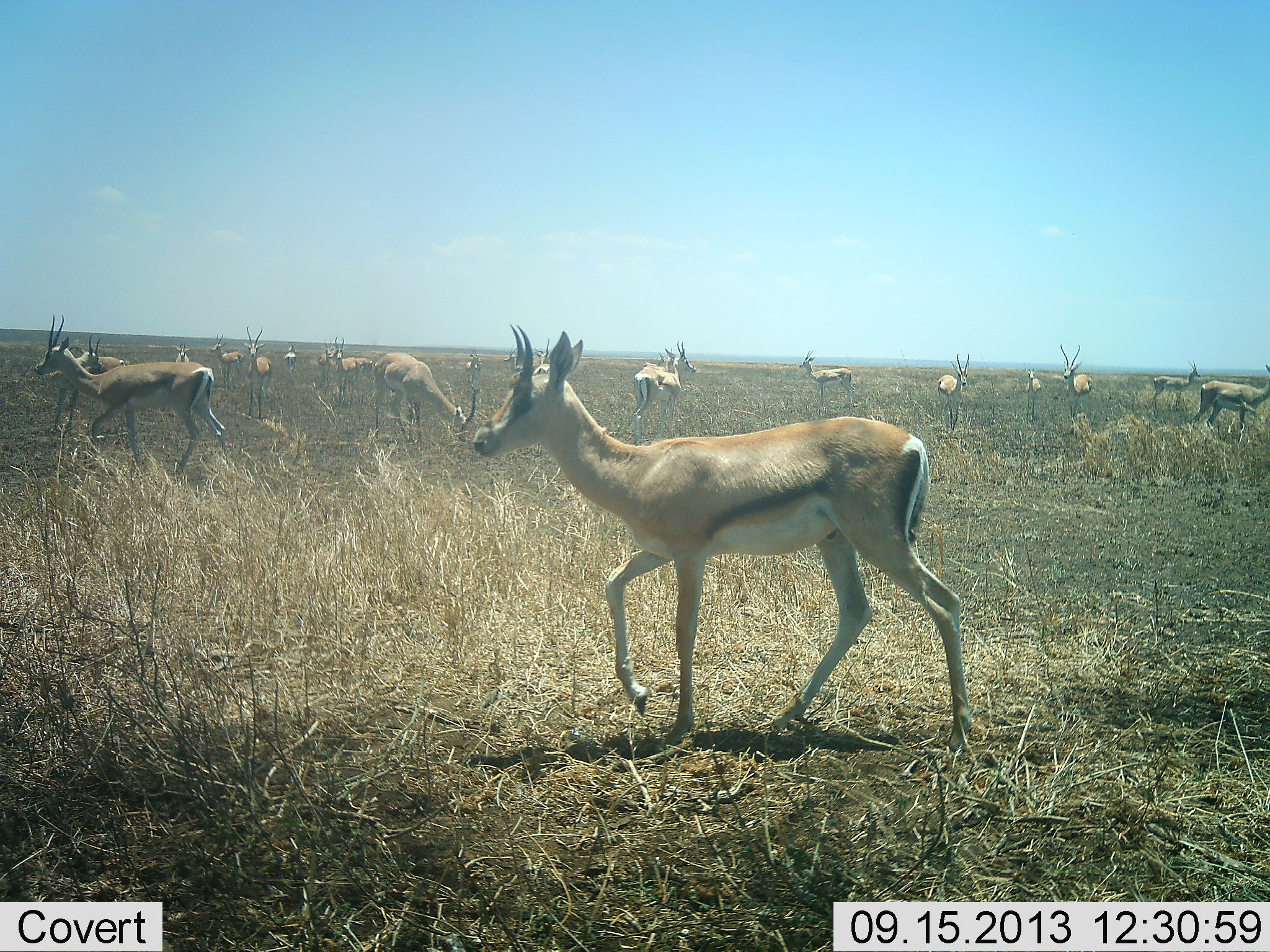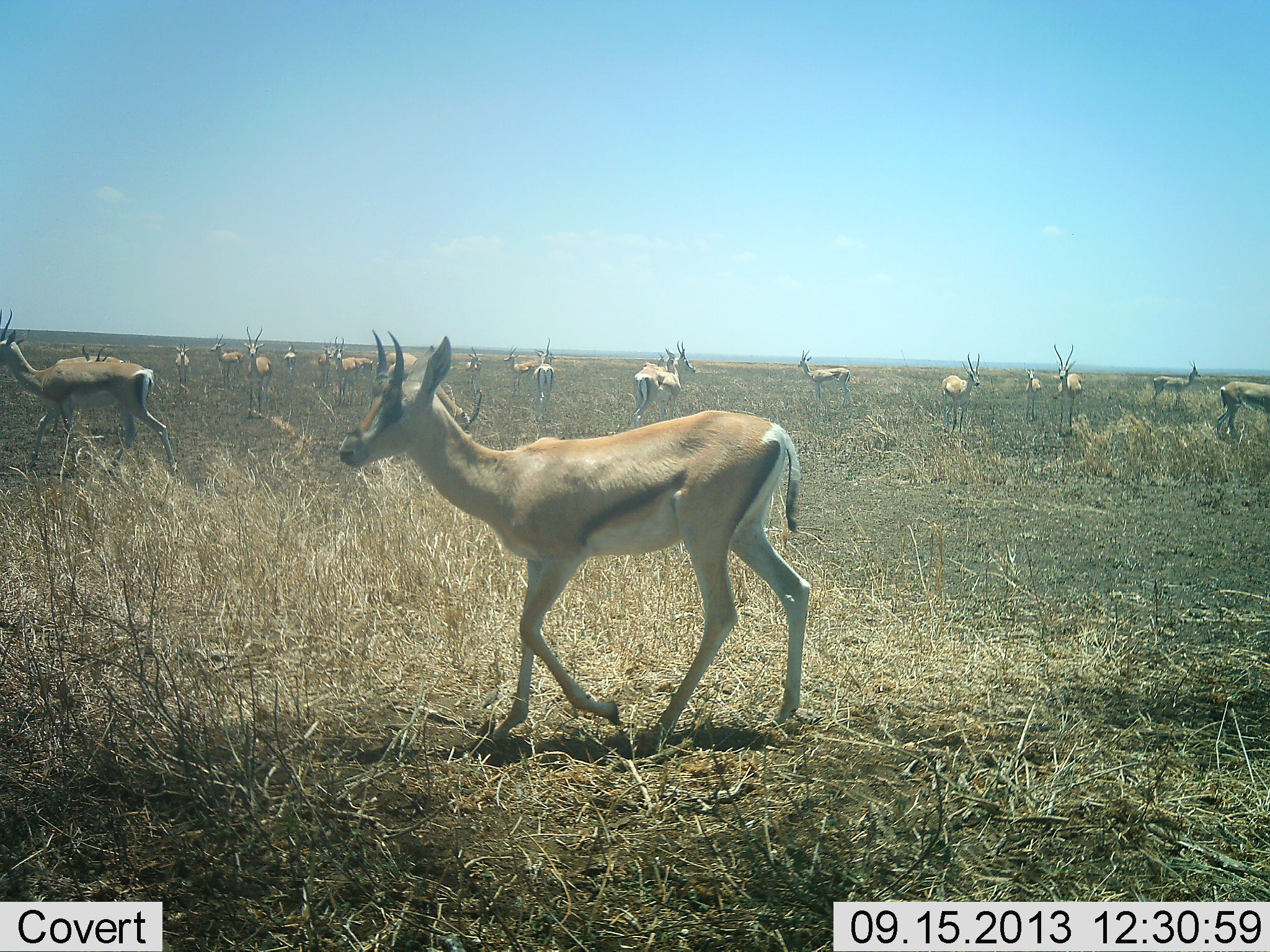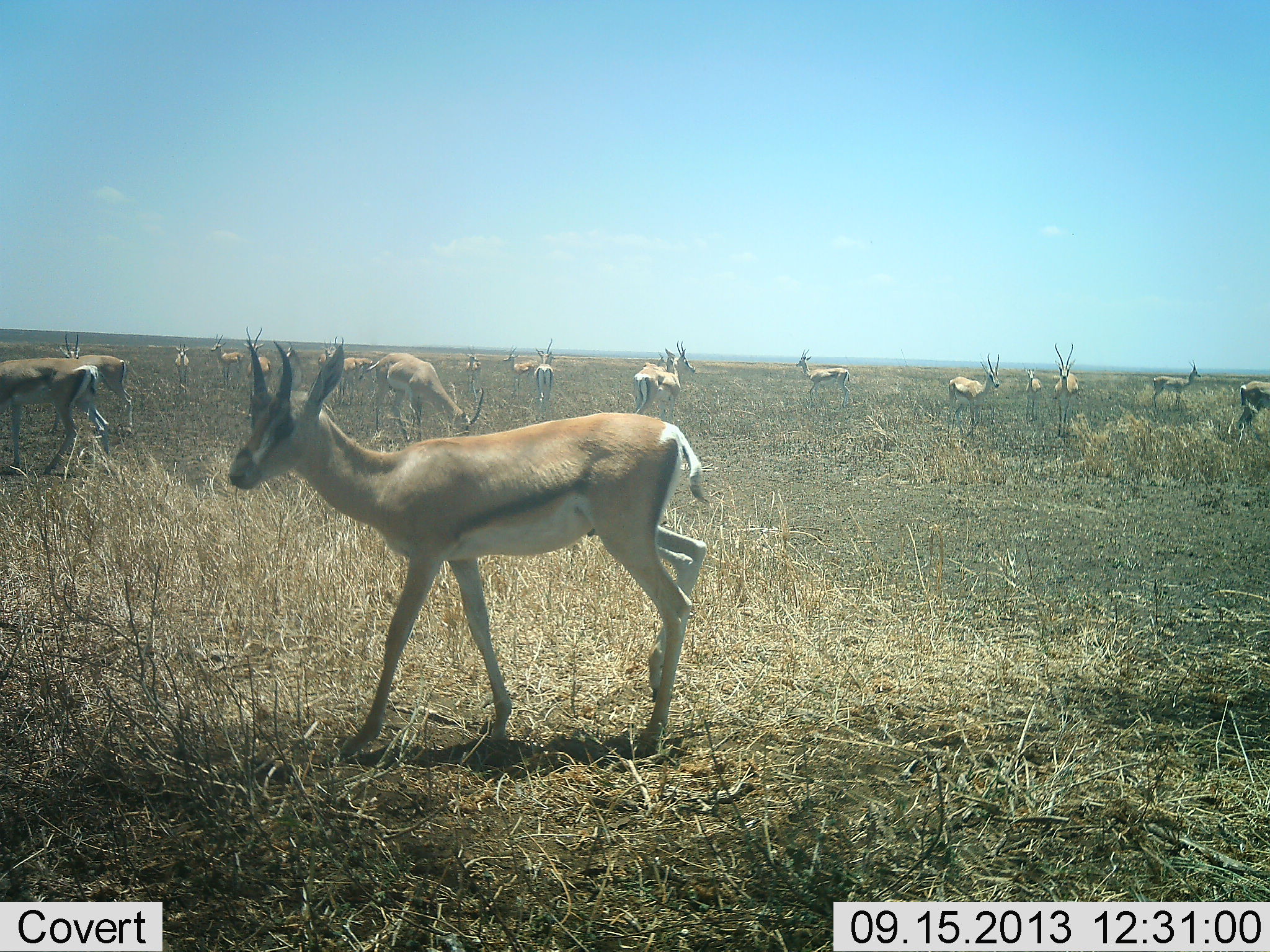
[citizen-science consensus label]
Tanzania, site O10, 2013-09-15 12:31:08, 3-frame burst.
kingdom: Animalia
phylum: Chordata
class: Mammalia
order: Artiodactyla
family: Bovidae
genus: Eudorcas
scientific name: Eudorcas thomsonii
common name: thomson's gazelle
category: gazellethomsons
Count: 11-50.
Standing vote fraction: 75%.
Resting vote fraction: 8%.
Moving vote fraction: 83%.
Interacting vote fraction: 8%.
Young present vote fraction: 0%.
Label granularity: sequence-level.